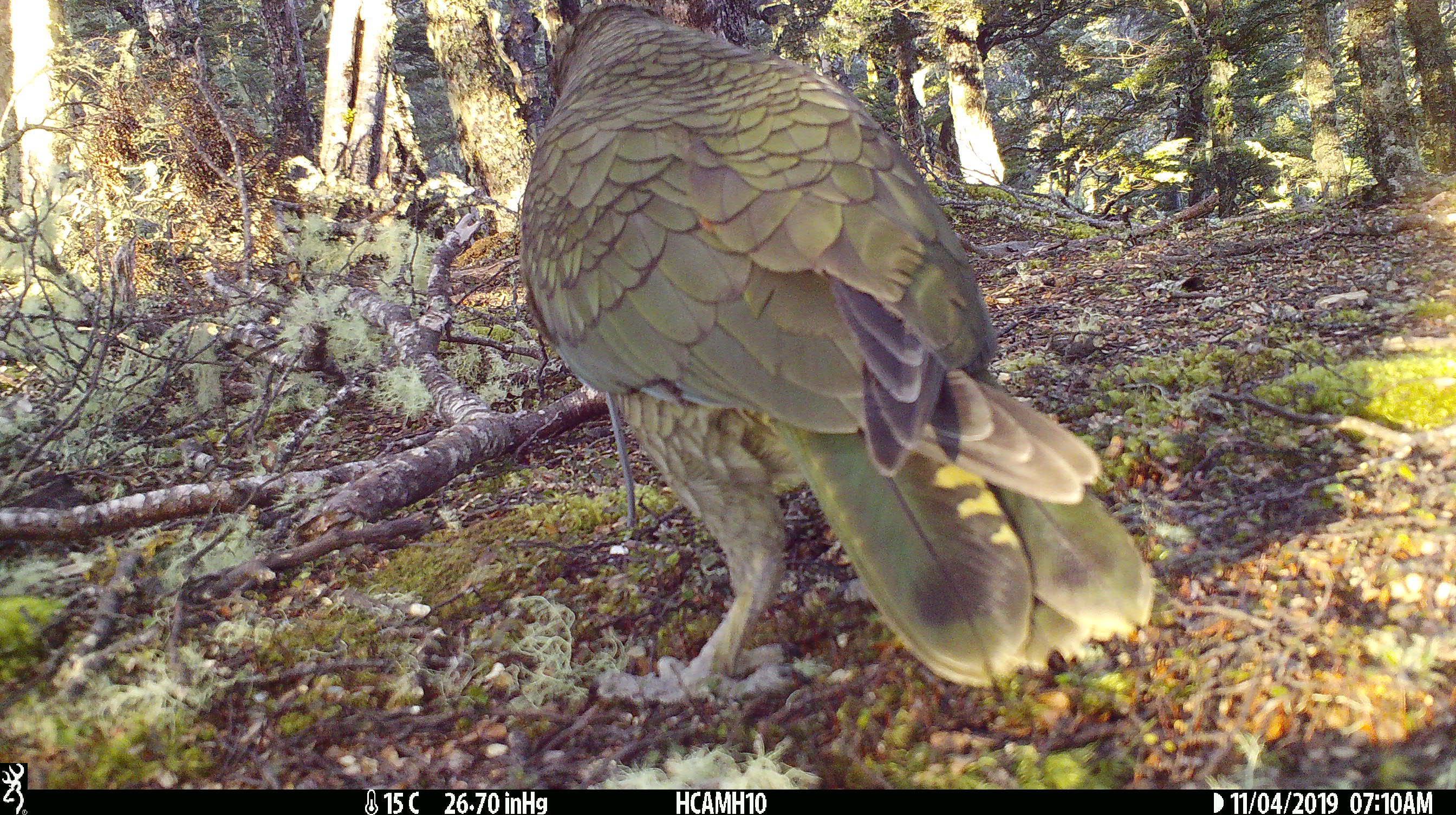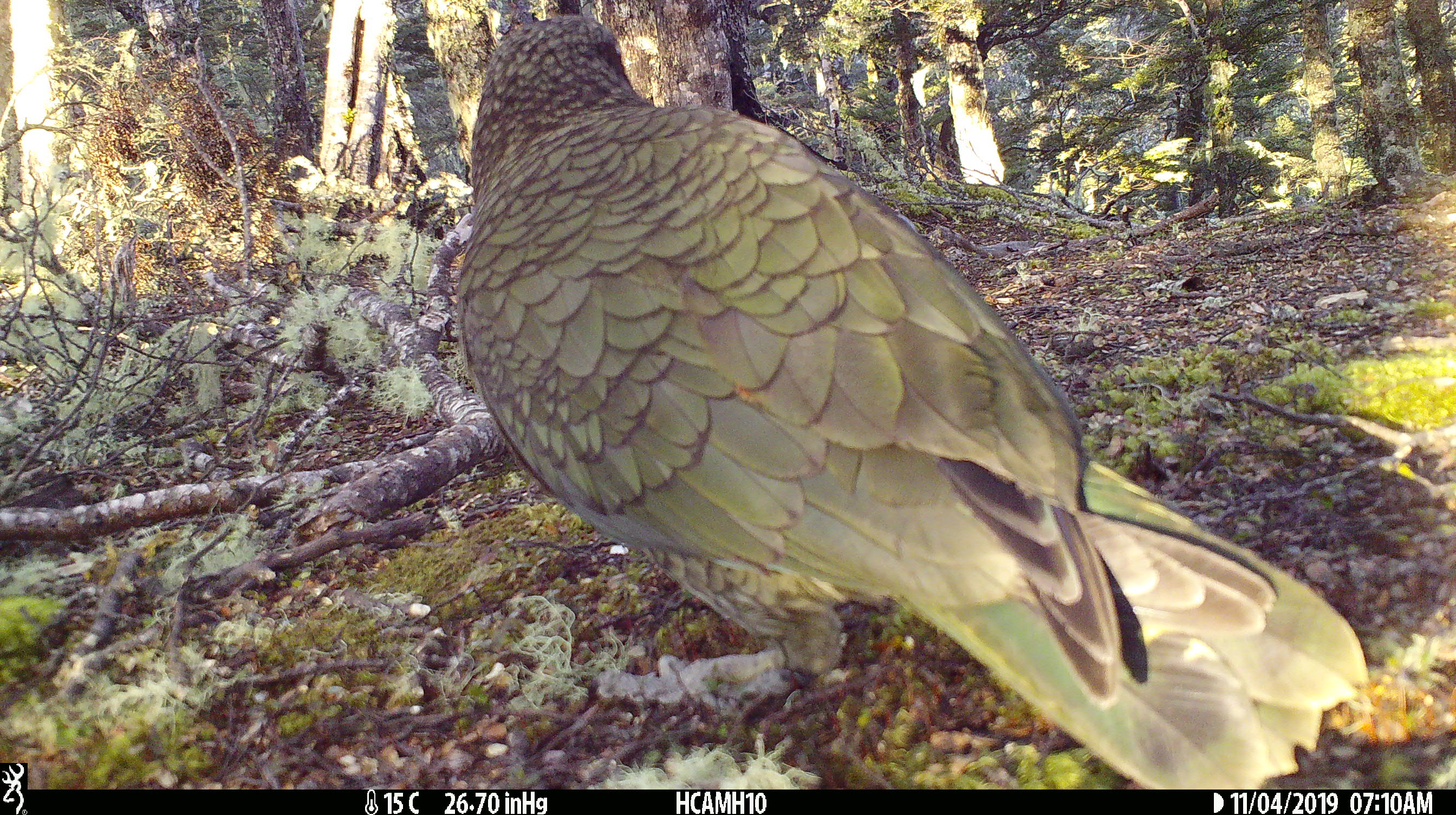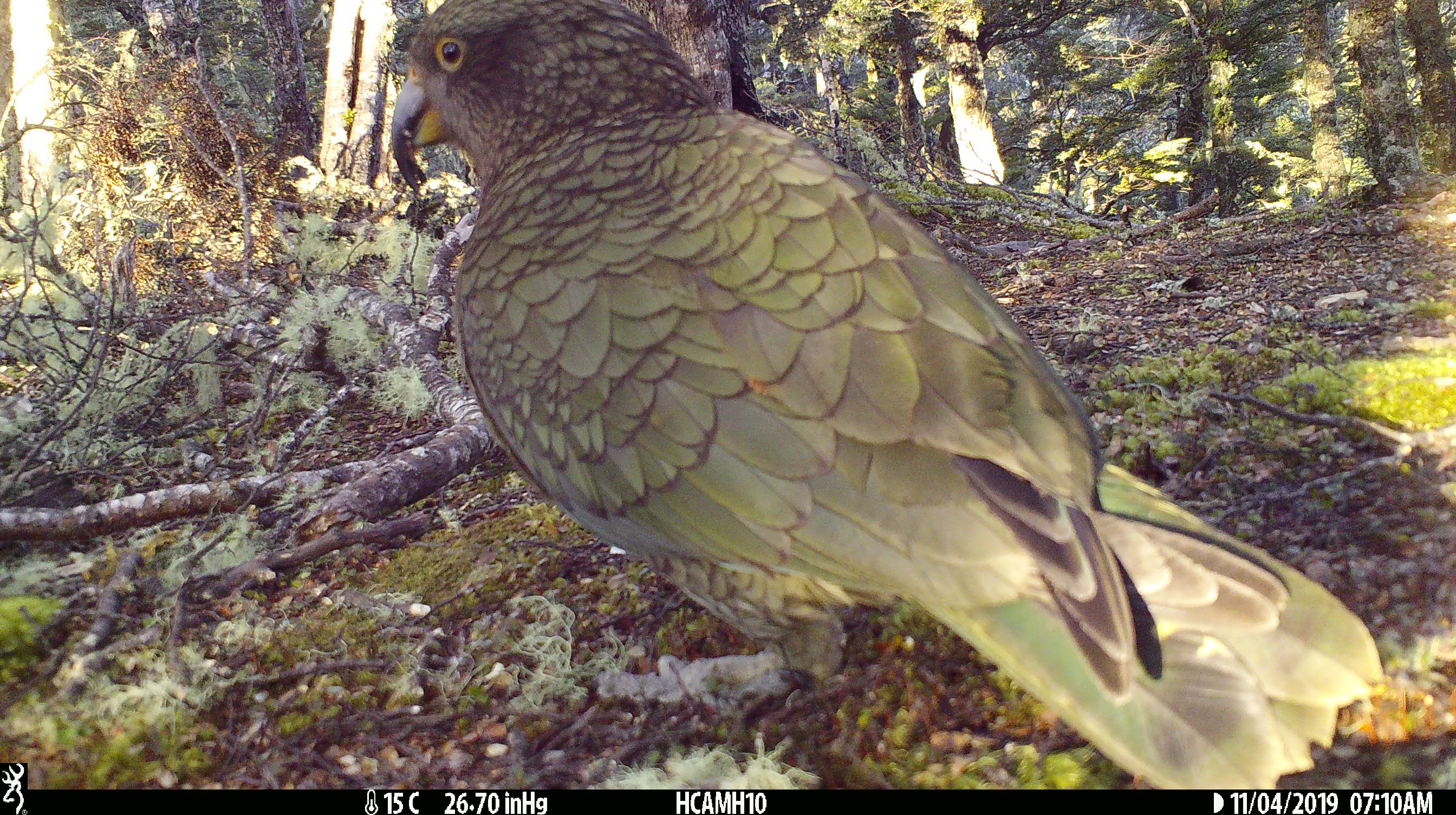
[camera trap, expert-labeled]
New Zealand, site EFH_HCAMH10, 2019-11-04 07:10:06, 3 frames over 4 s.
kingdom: Animalia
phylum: Chordata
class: Aves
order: Psittaciformes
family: Strigopidae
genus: Nestor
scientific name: Nestor notabilis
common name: kea